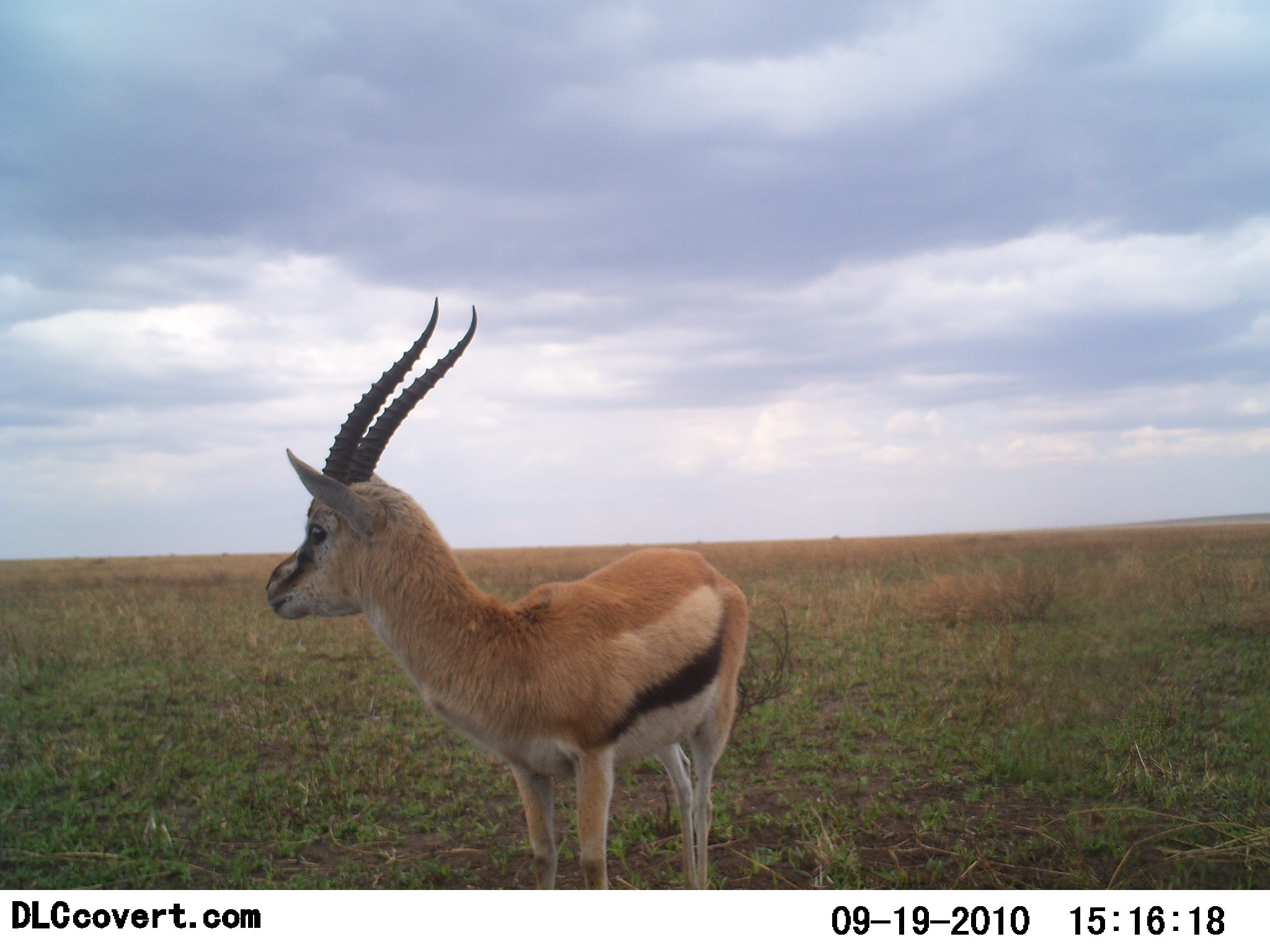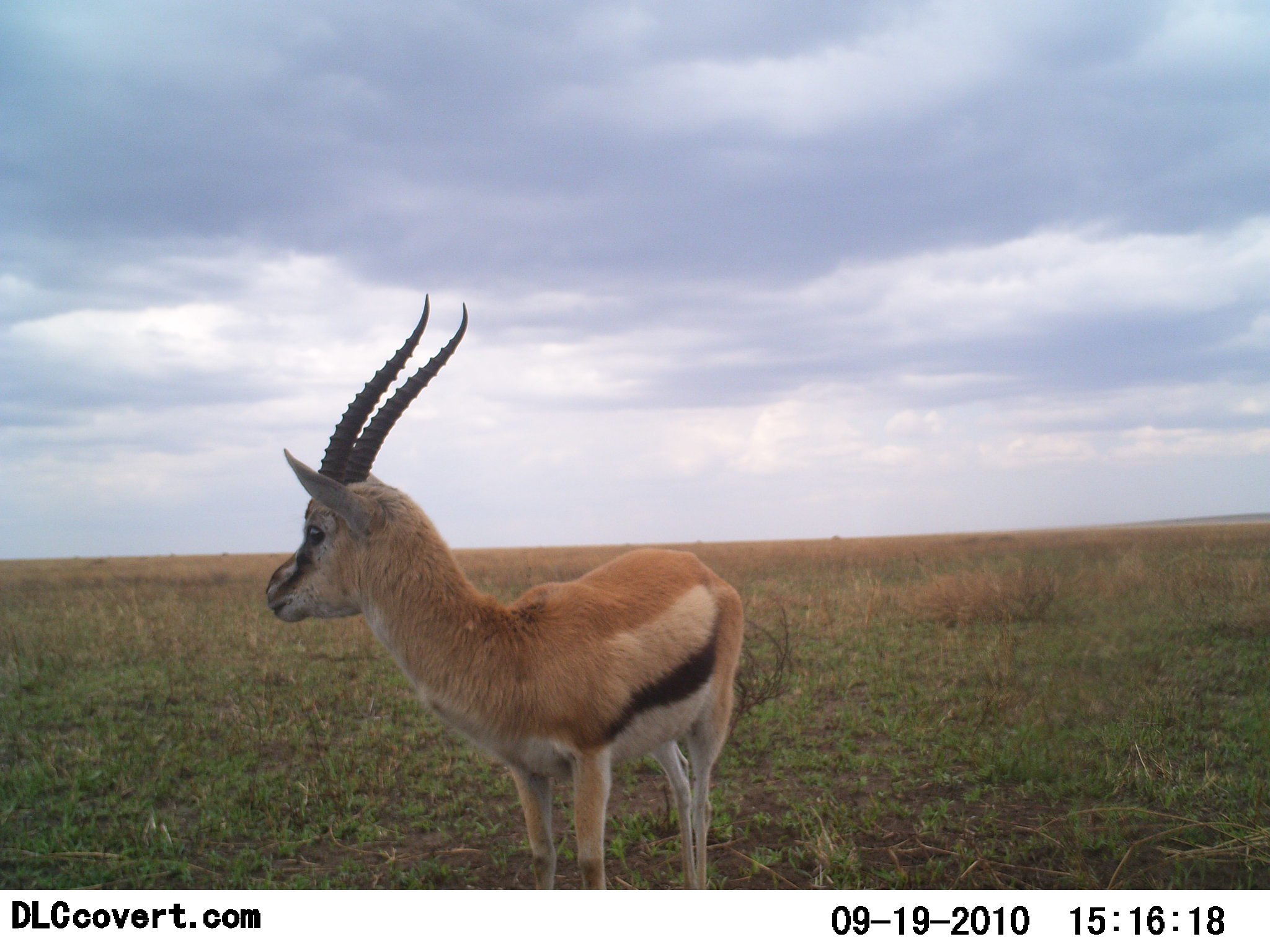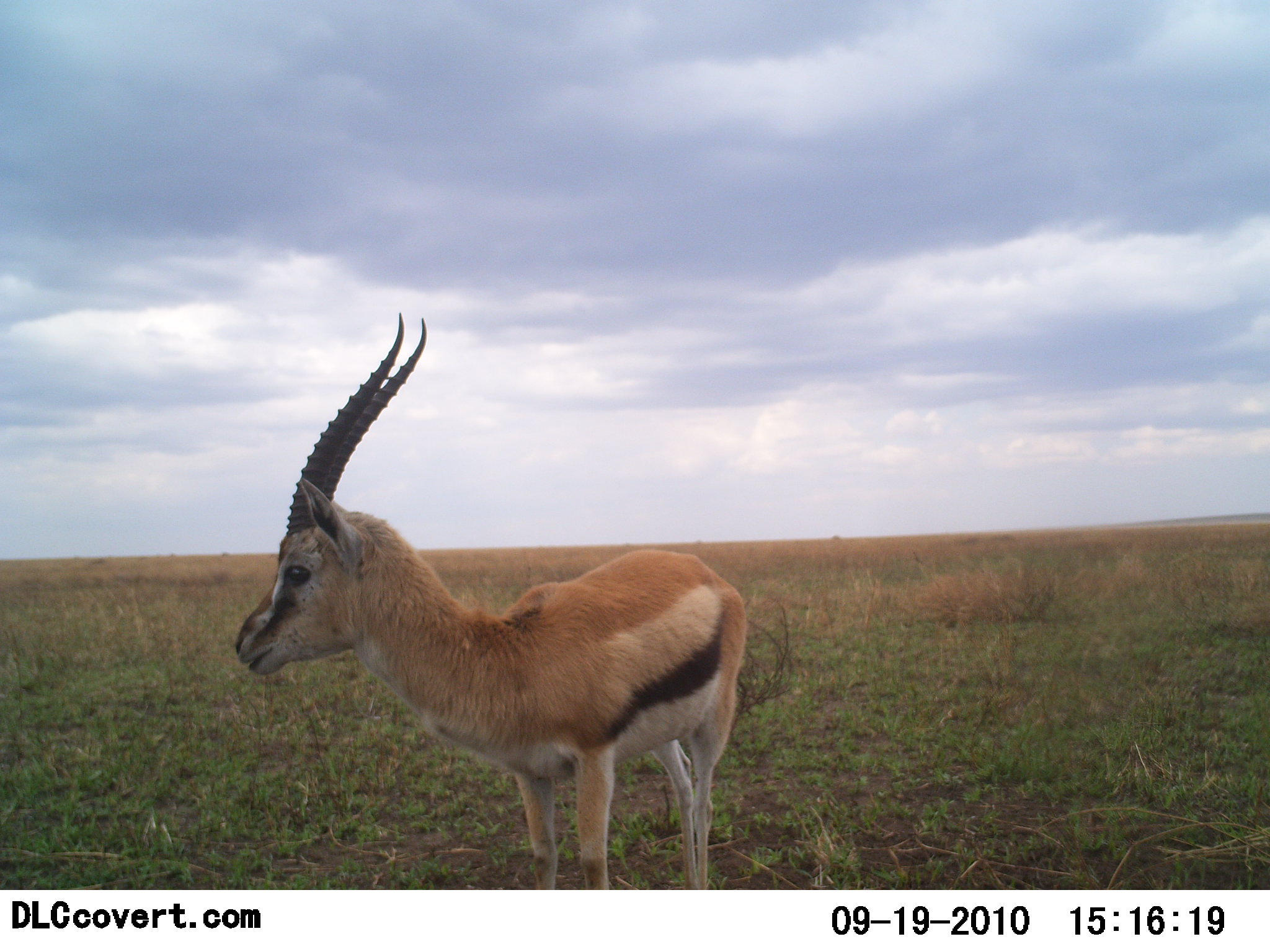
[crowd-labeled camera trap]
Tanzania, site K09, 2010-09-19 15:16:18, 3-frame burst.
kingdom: Animalia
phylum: Chordata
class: Mammalia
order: Artiodactyla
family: Bovidae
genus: Eudorcas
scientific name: Eudorcas thomsonii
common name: thomson's gazelle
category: gazellethomsons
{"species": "gazellethomsons (thomson's gazelle) (Eudorcas thomsonii)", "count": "1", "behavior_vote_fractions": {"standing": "95%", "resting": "0%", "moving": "0%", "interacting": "5%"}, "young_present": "0%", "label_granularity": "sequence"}